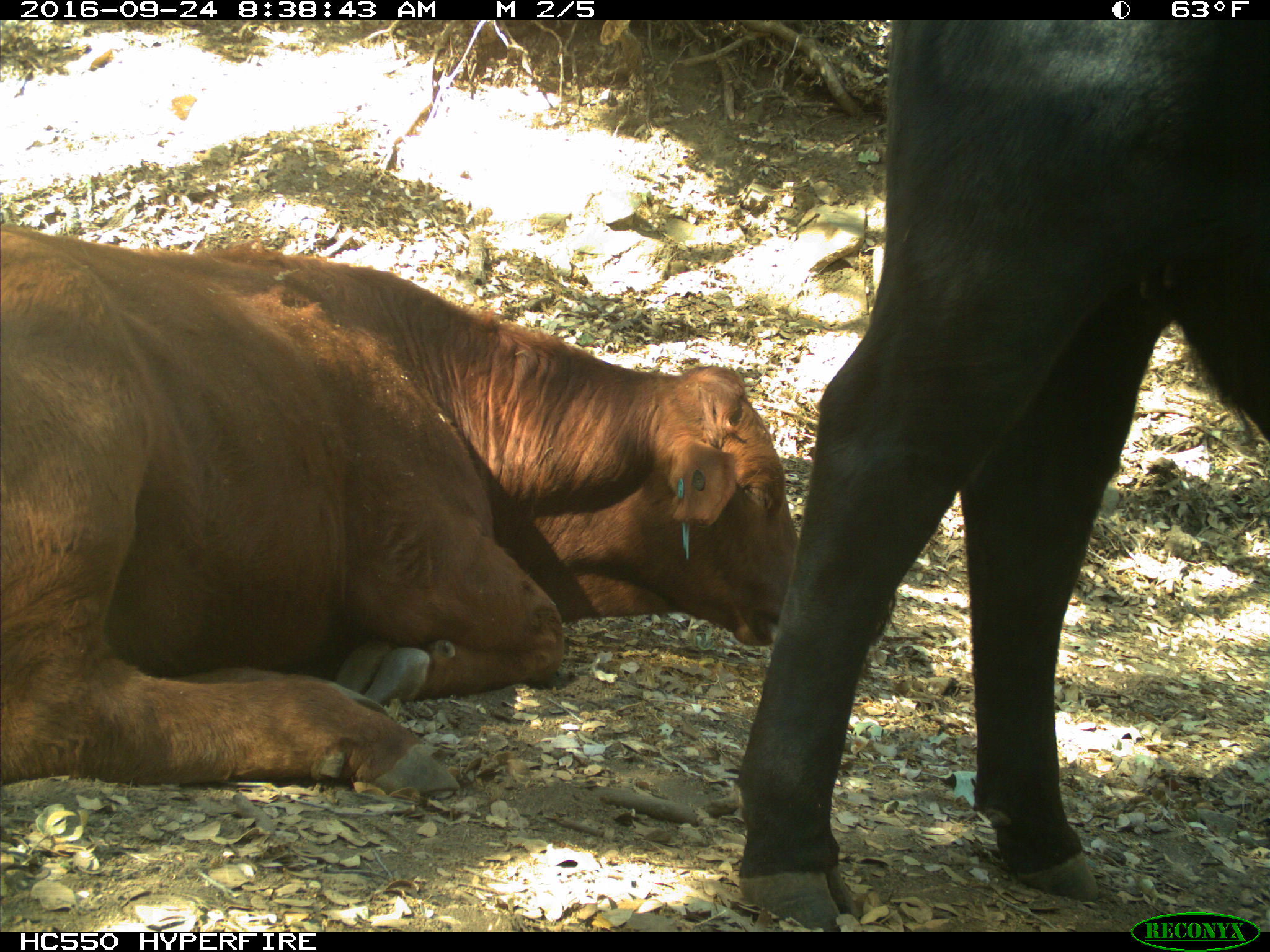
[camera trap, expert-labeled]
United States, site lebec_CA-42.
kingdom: Animalia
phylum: Chordata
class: Mammalia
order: Artiodactyla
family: Bovidae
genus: Bos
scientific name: Bos taurus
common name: domestic cow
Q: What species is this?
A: Bos taurus (domestic cow).